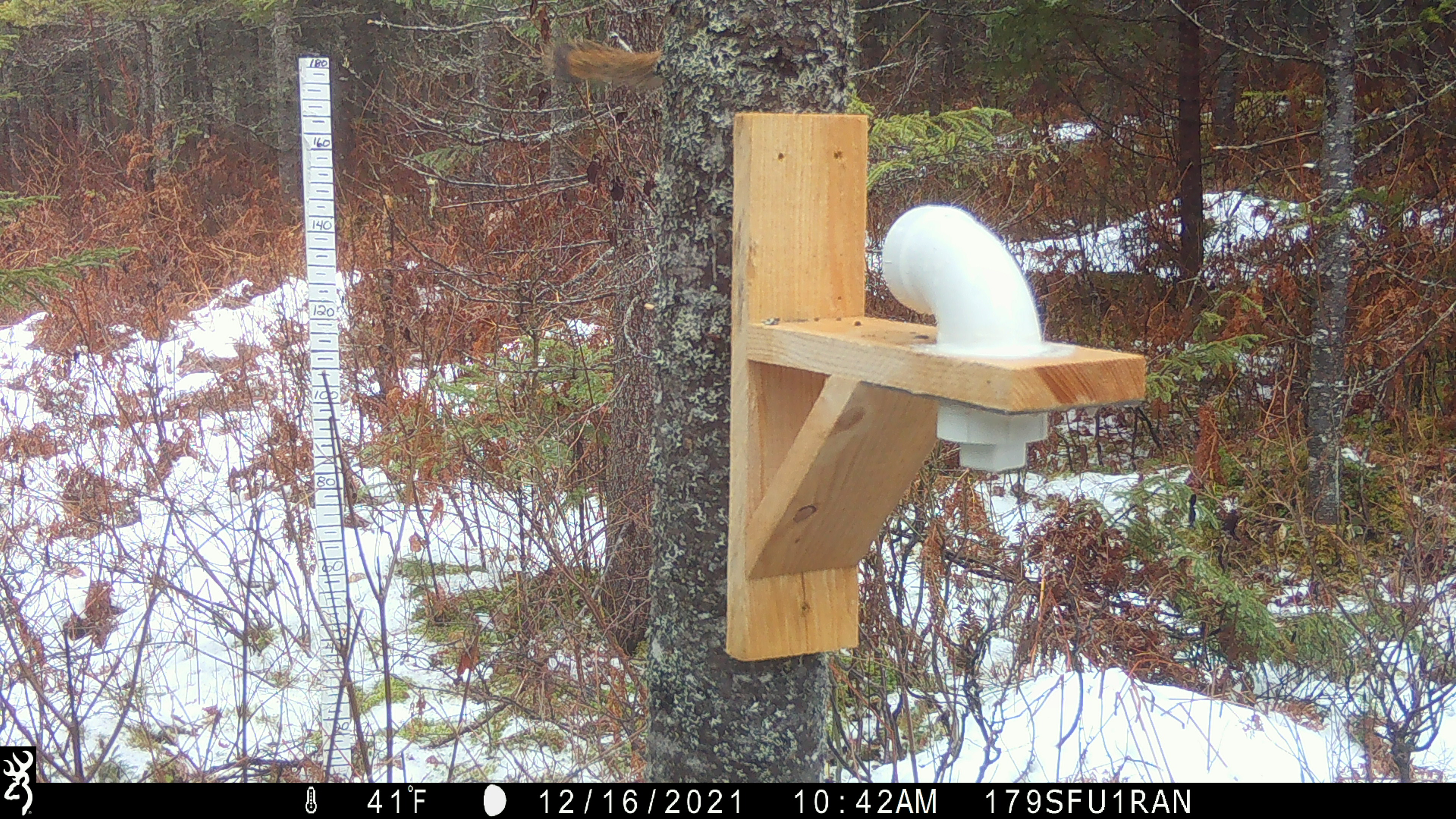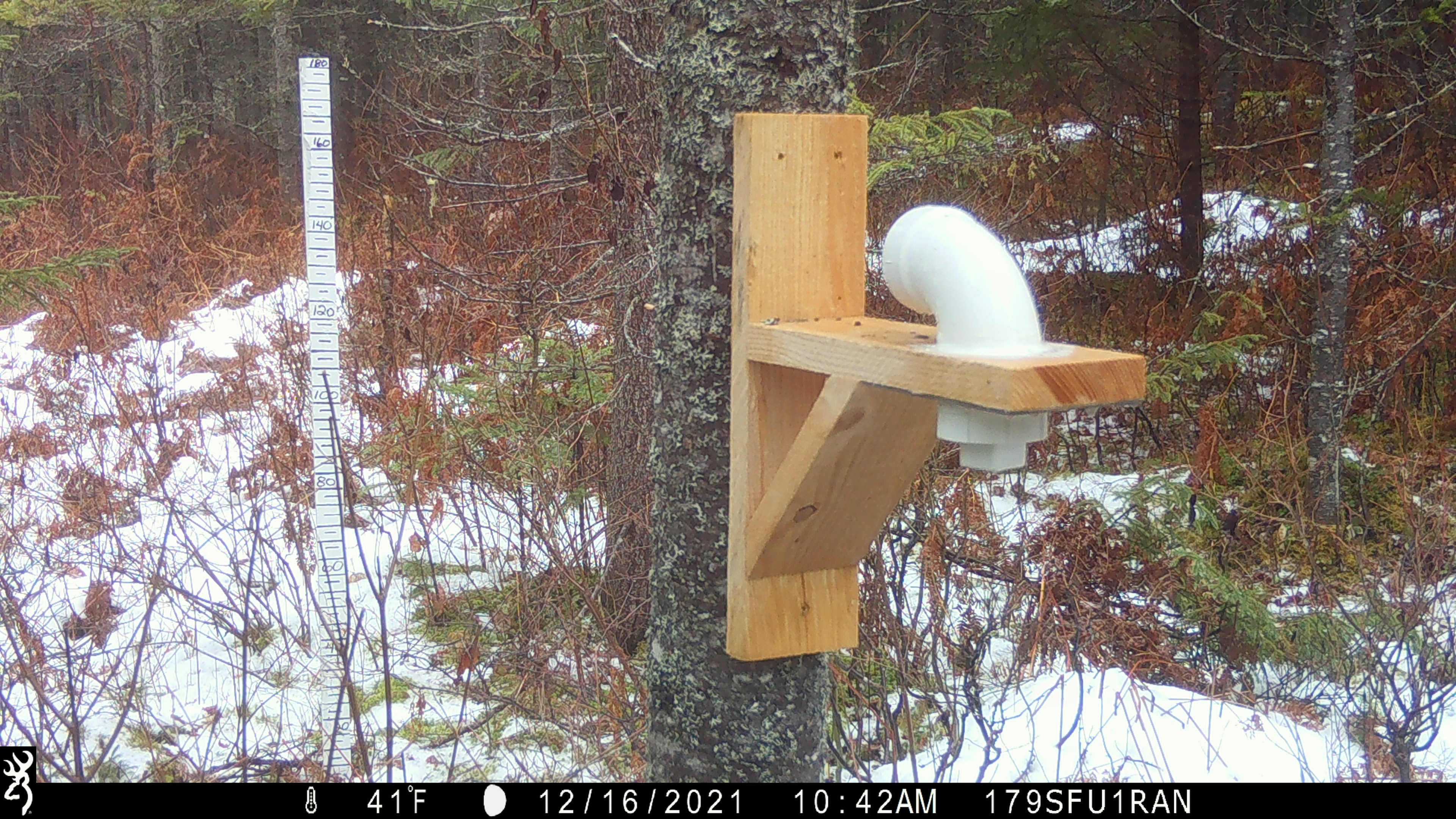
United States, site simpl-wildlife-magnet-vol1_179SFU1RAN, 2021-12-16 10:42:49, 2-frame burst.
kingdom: Animalia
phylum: Chordata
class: Mammalia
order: Rodentia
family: Sciuridae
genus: Tamiasciurus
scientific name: Tamiasciurus hudsonicus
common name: red squirrel